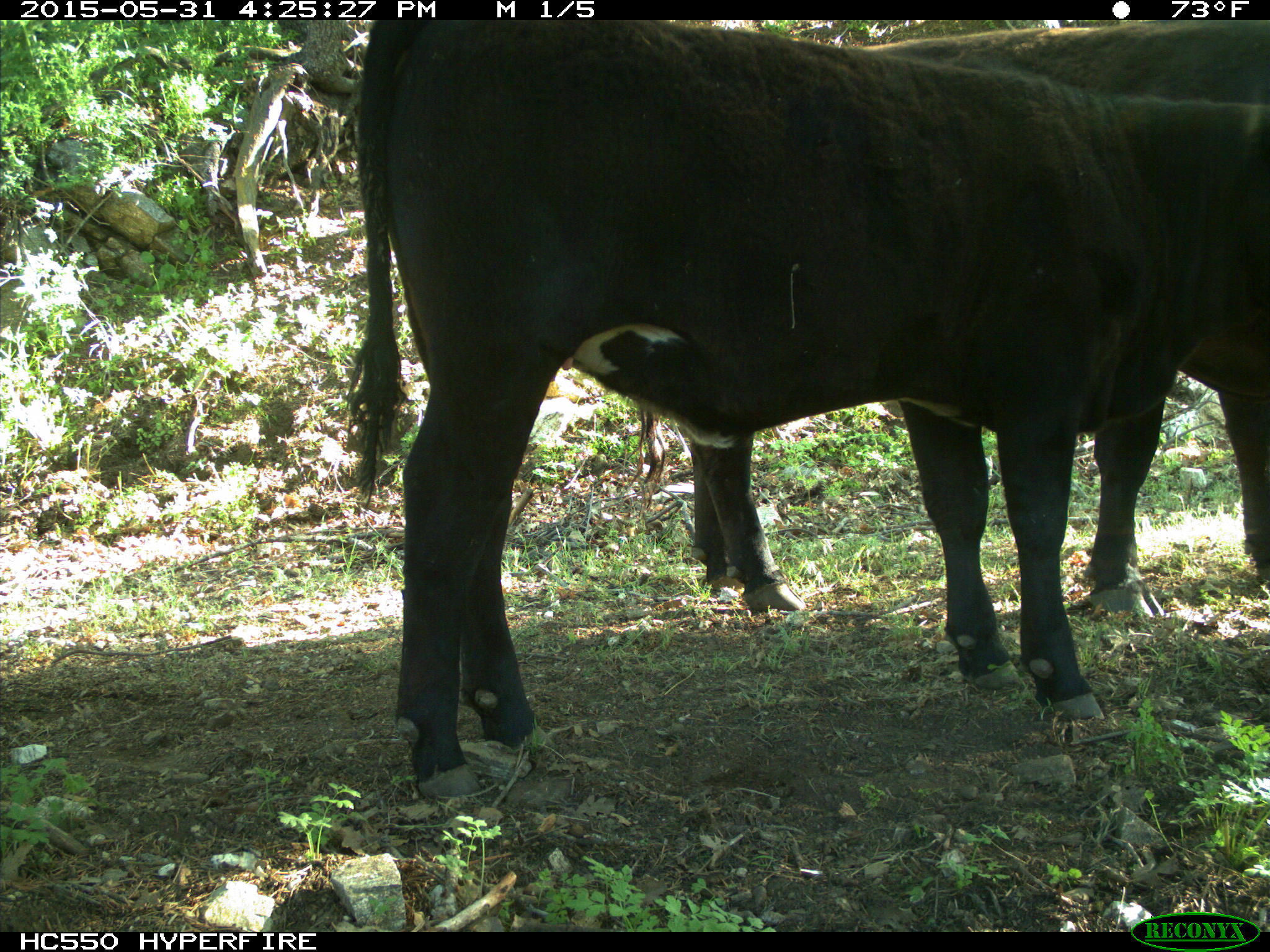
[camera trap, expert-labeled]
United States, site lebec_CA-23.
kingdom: Animalia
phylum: Chordata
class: Mammalia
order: Artiodactyla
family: Bovidae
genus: Bos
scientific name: Bos taurus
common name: domestic cow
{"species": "Bos taurus (domestic cow)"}